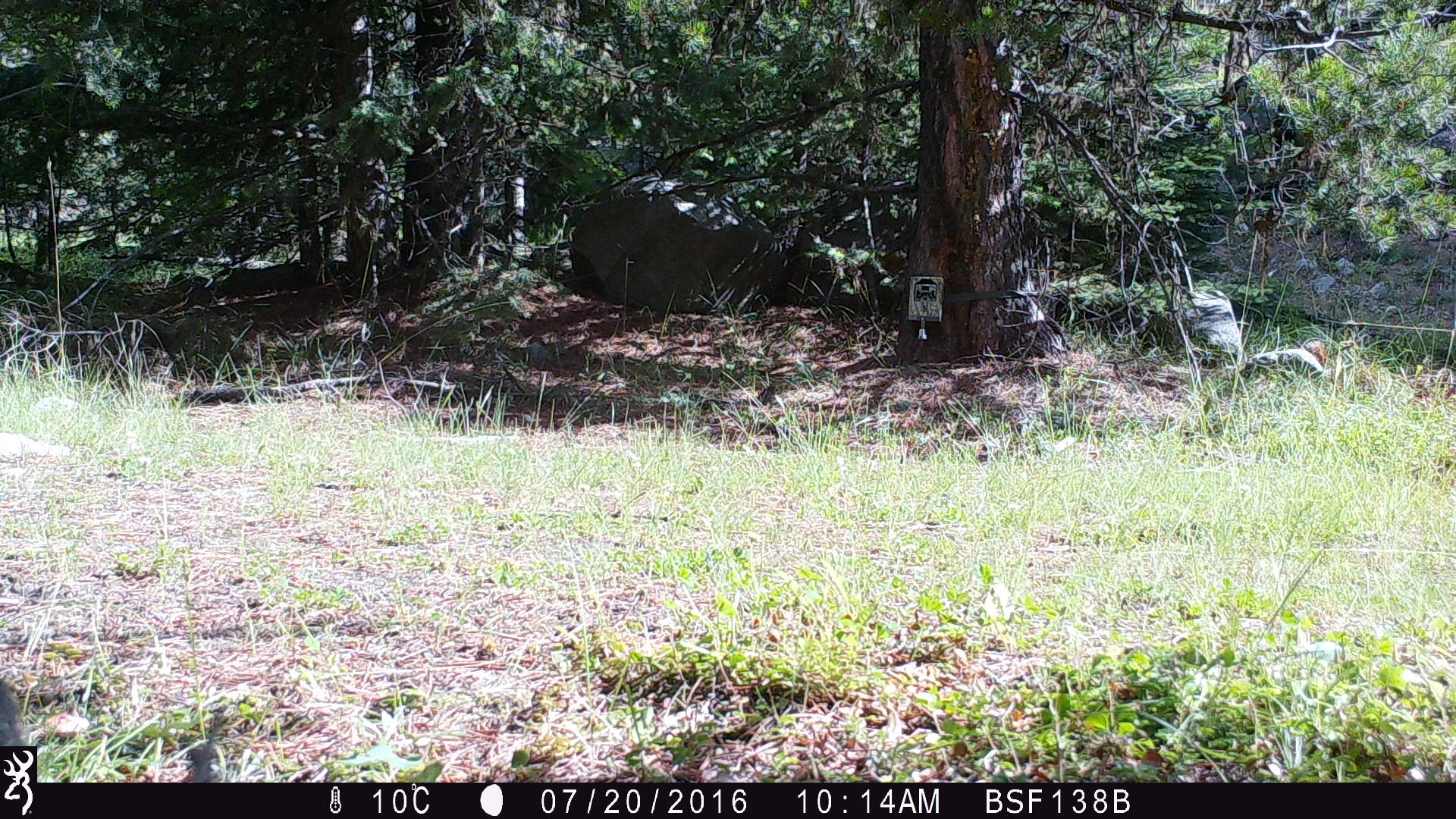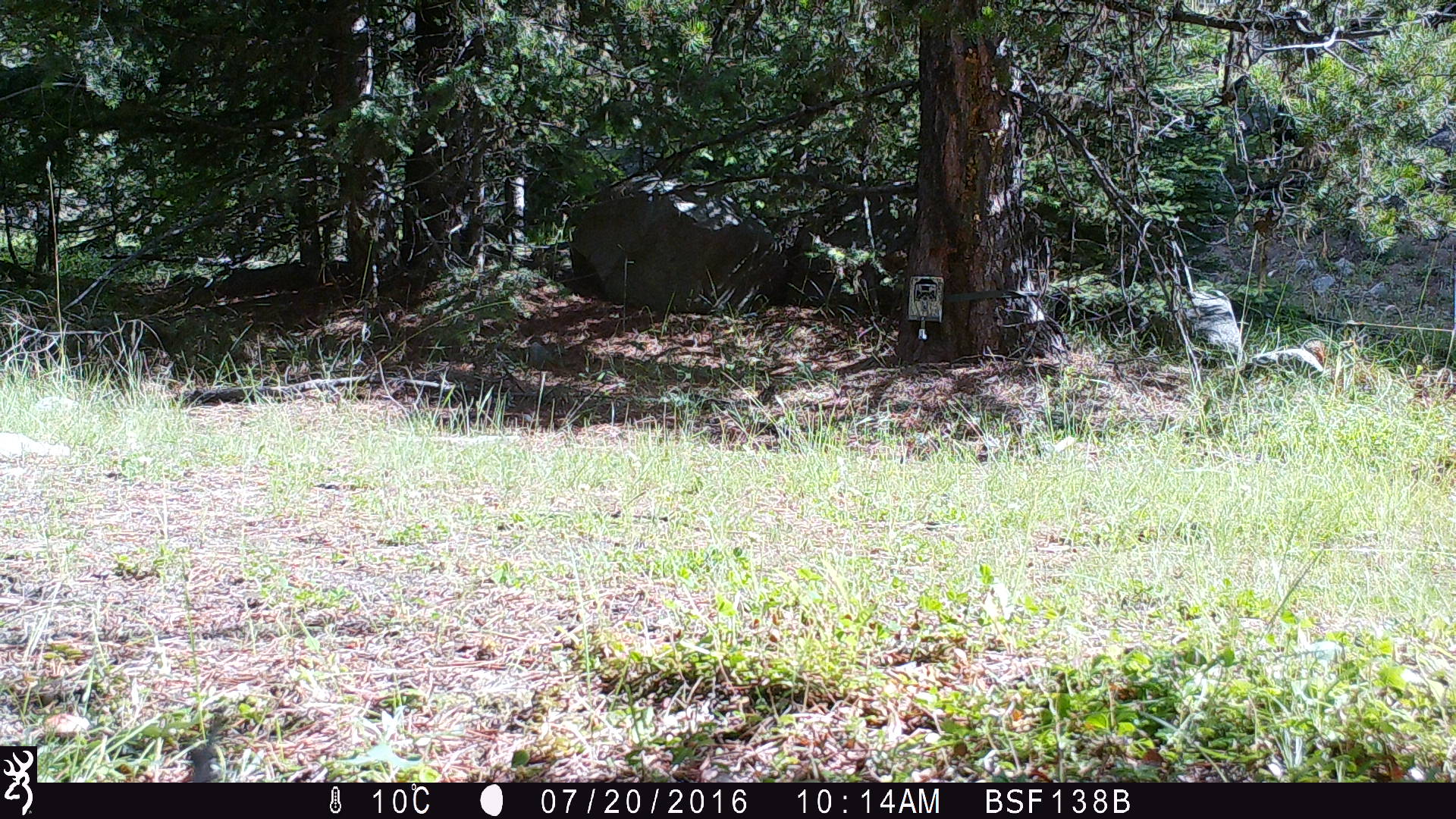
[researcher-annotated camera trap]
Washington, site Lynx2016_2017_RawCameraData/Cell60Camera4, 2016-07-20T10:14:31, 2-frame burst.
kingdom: Animalia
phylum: Chordata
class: Mammalia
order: Lagomorpha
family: Leporidae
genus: Lepus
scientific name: Lepus americanus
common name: snowshoe hare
Lepus americanus (snowshoe hare). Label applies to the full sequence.